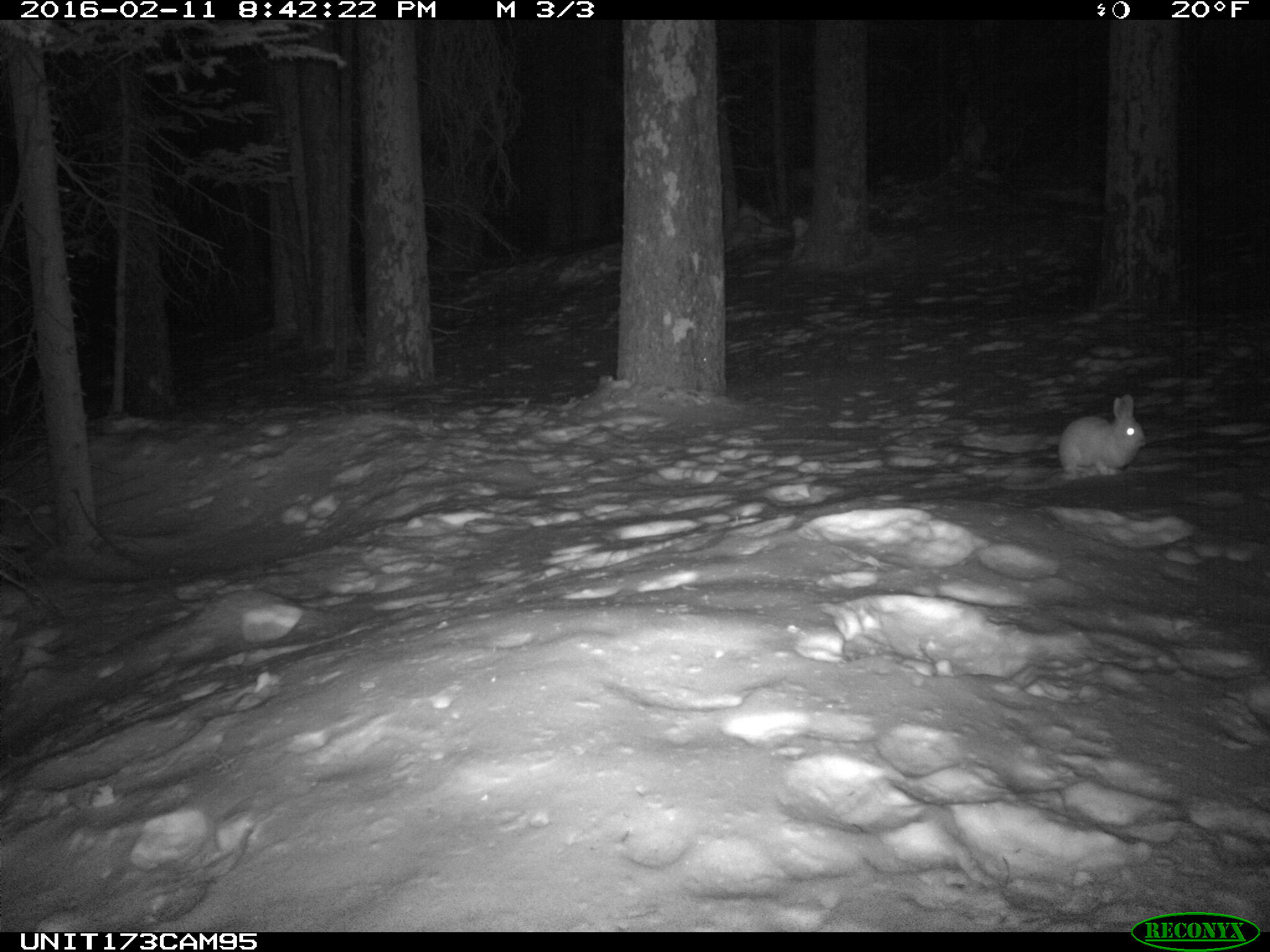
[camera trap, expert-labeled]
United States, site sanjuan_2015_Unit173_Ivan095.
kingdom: Animalia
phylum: Chordata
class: Mammalia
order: Lagomorpha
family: Leporidae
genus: Lepus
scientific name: Lepus americanus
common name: snowshoe hare